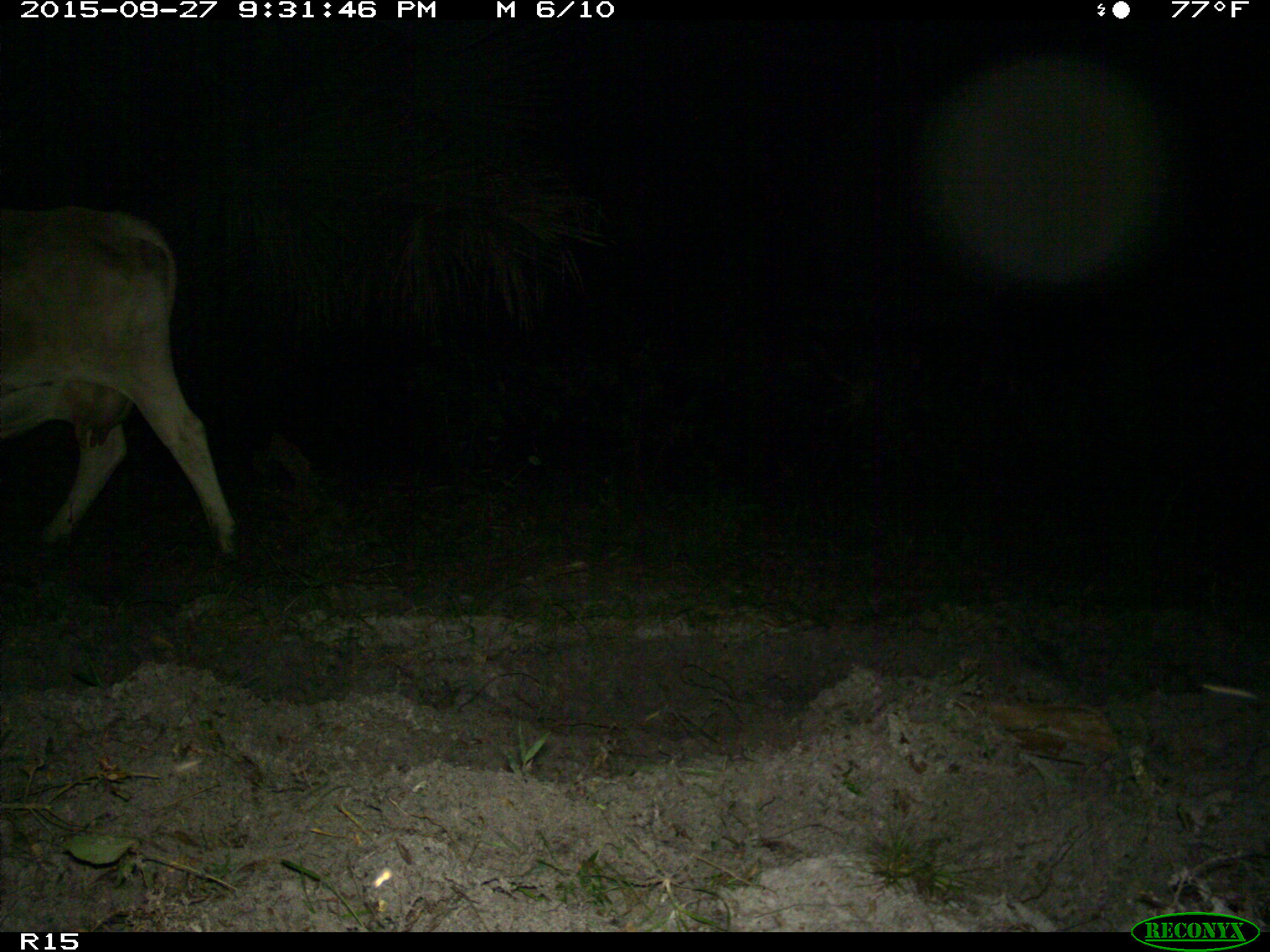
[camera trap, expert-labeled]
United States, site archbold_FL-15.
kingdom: Animalia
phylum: Chordata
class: Mammalia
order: Artiodactyla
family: Bovidae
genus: Bos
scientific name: Bos taurus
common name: domestic cow